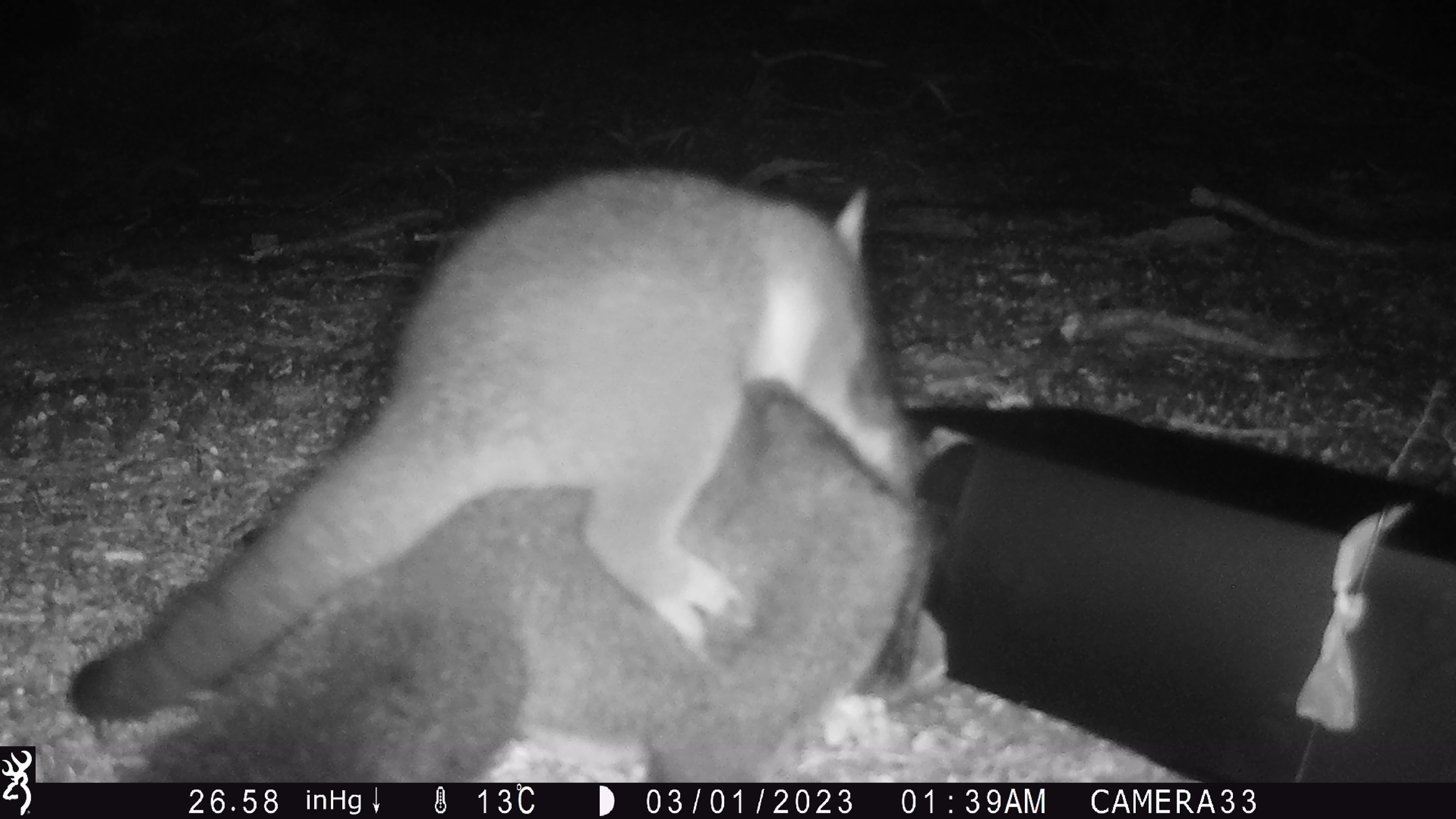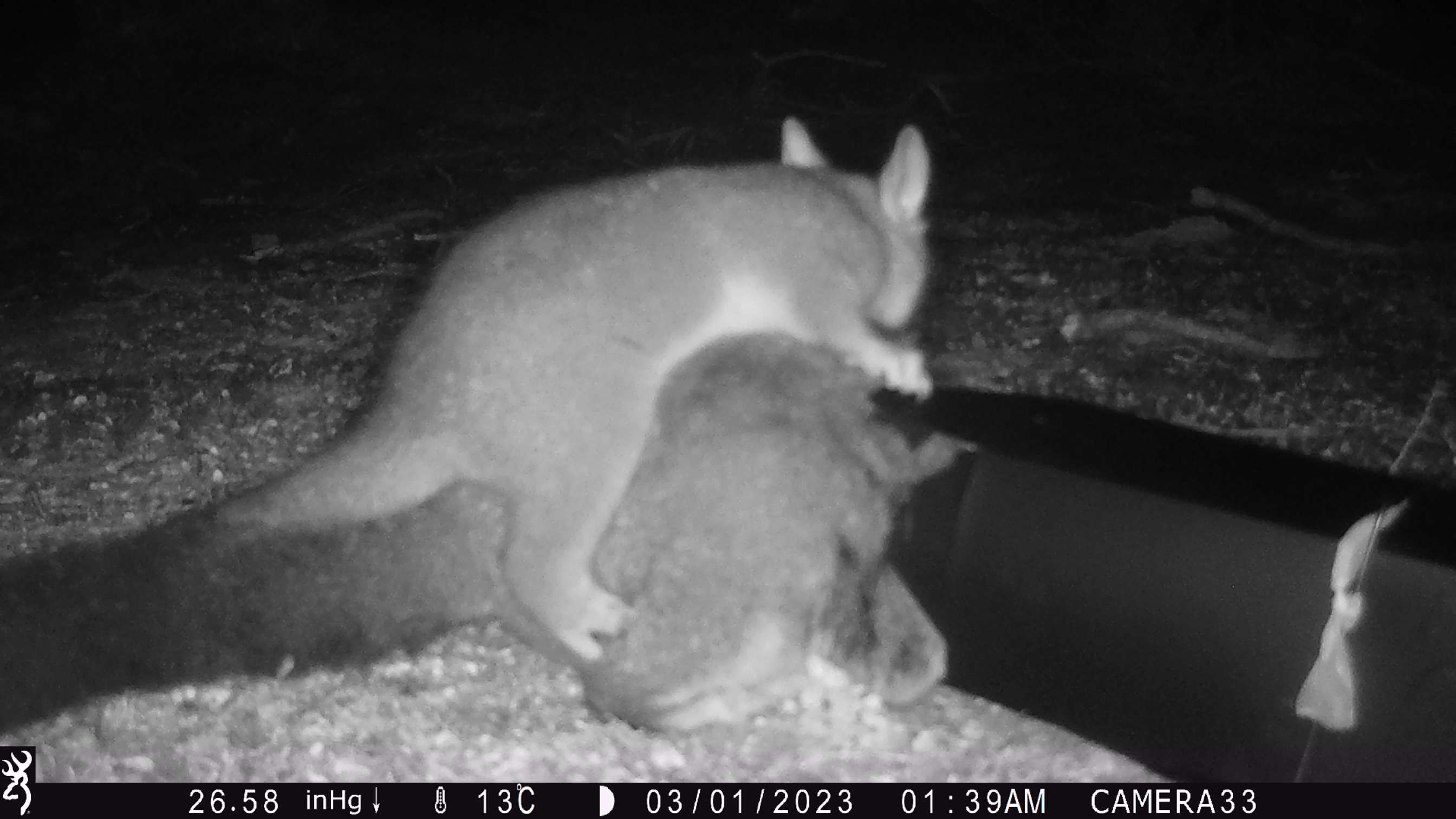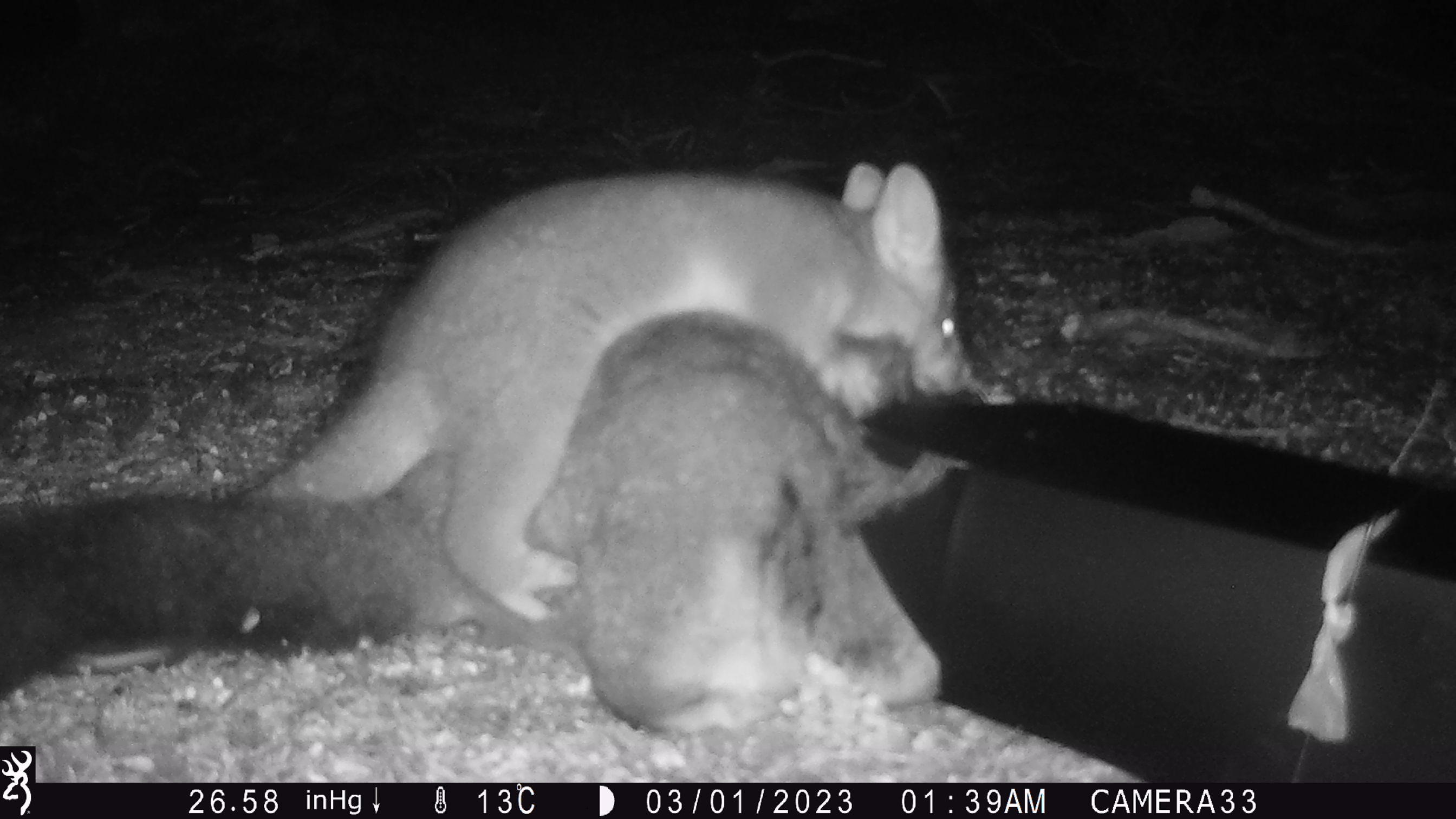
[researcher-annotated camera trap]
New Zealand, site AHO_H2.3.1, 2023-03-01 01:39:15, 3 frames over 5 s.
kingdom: Animalia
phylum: Chordata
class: Mammalia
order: Carnivora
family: Mustelidae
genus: Mustela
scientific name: Mustela erminea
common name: stoat